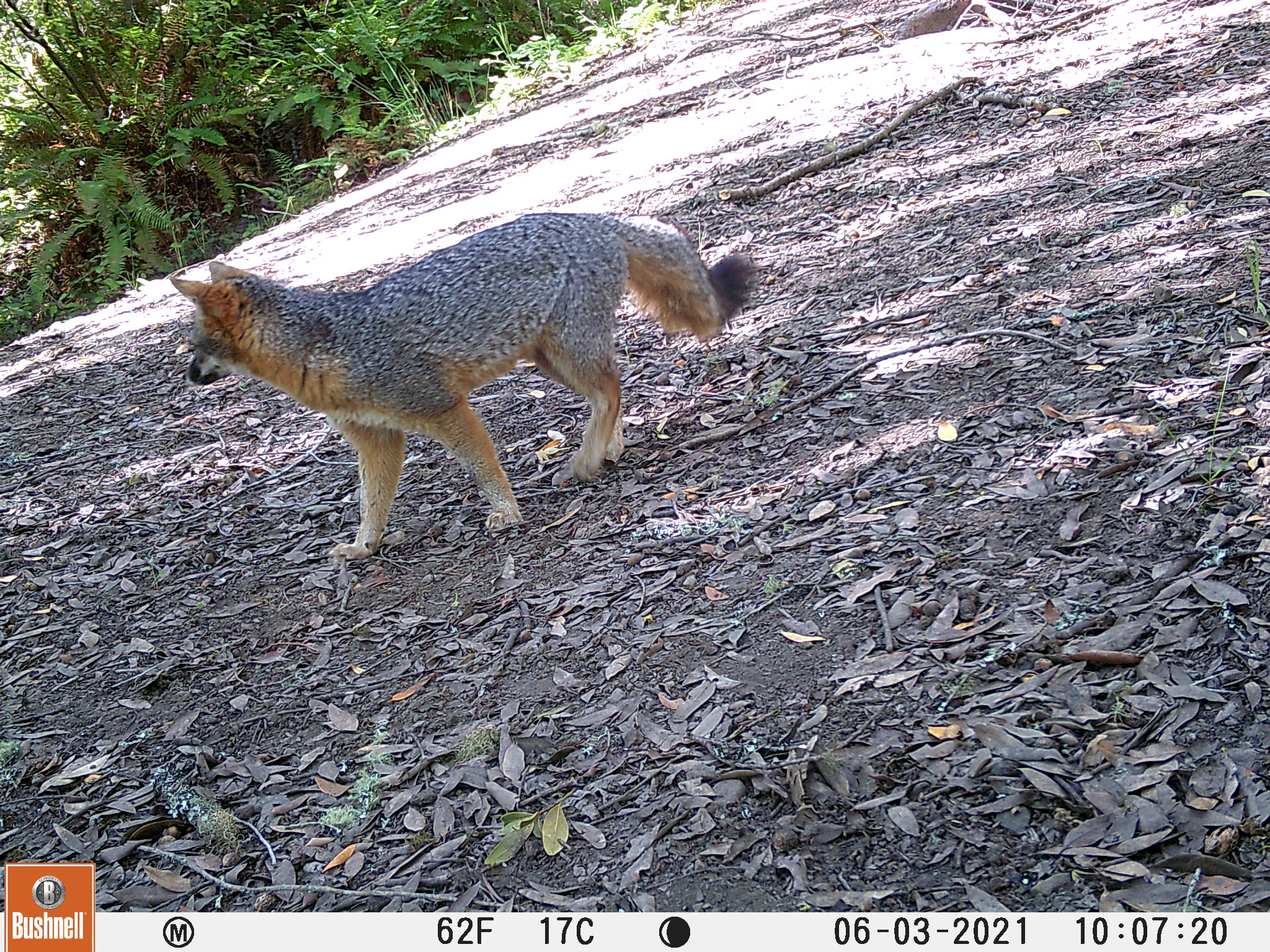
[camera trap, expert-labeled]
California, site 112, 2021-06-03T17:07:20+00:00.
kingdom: Animalia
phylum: Chordata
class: Mammalia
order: Carnivora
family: Canidae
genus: Urocyon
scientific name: Urocyon cinereoargenteus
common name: gray fox